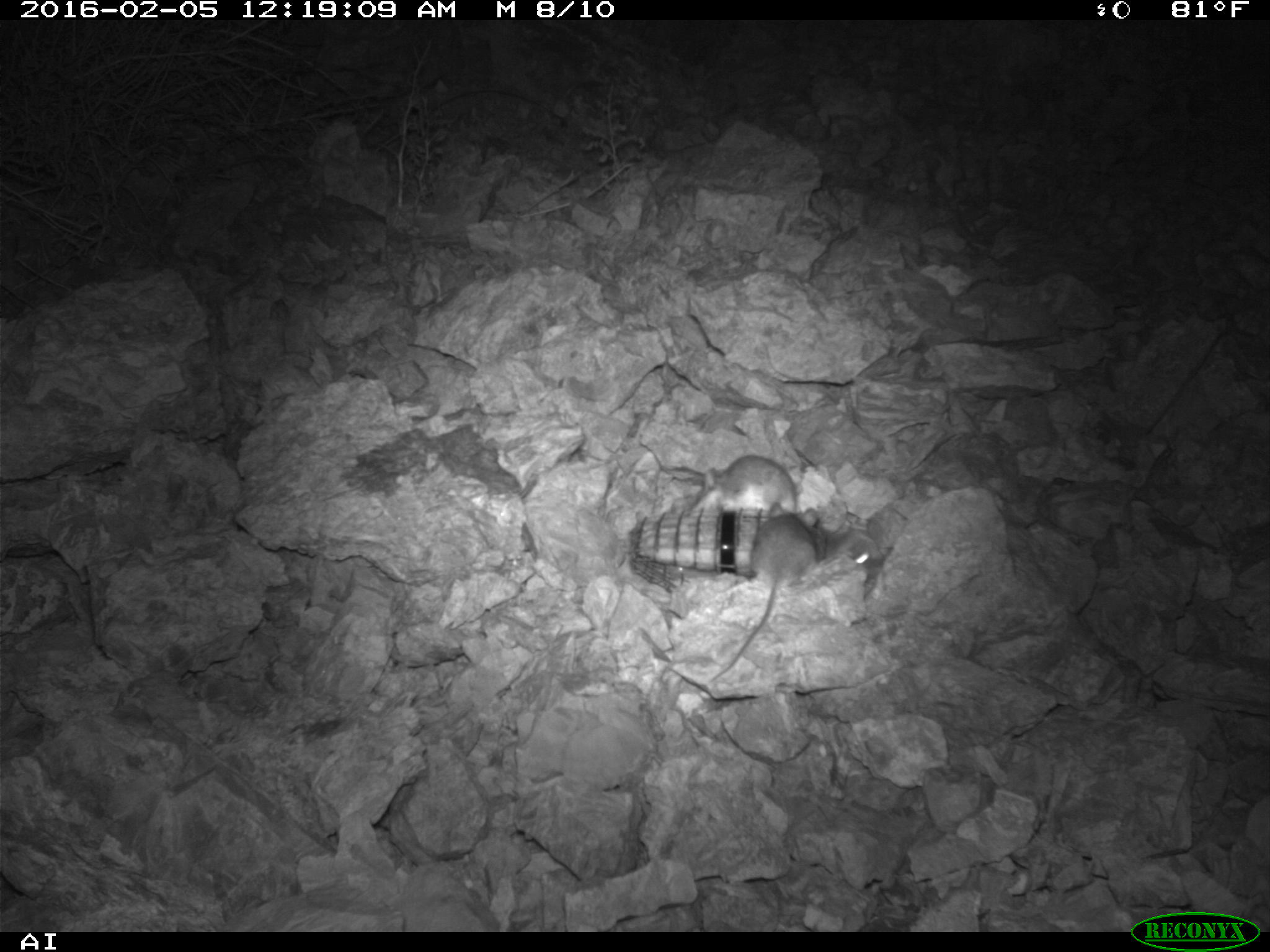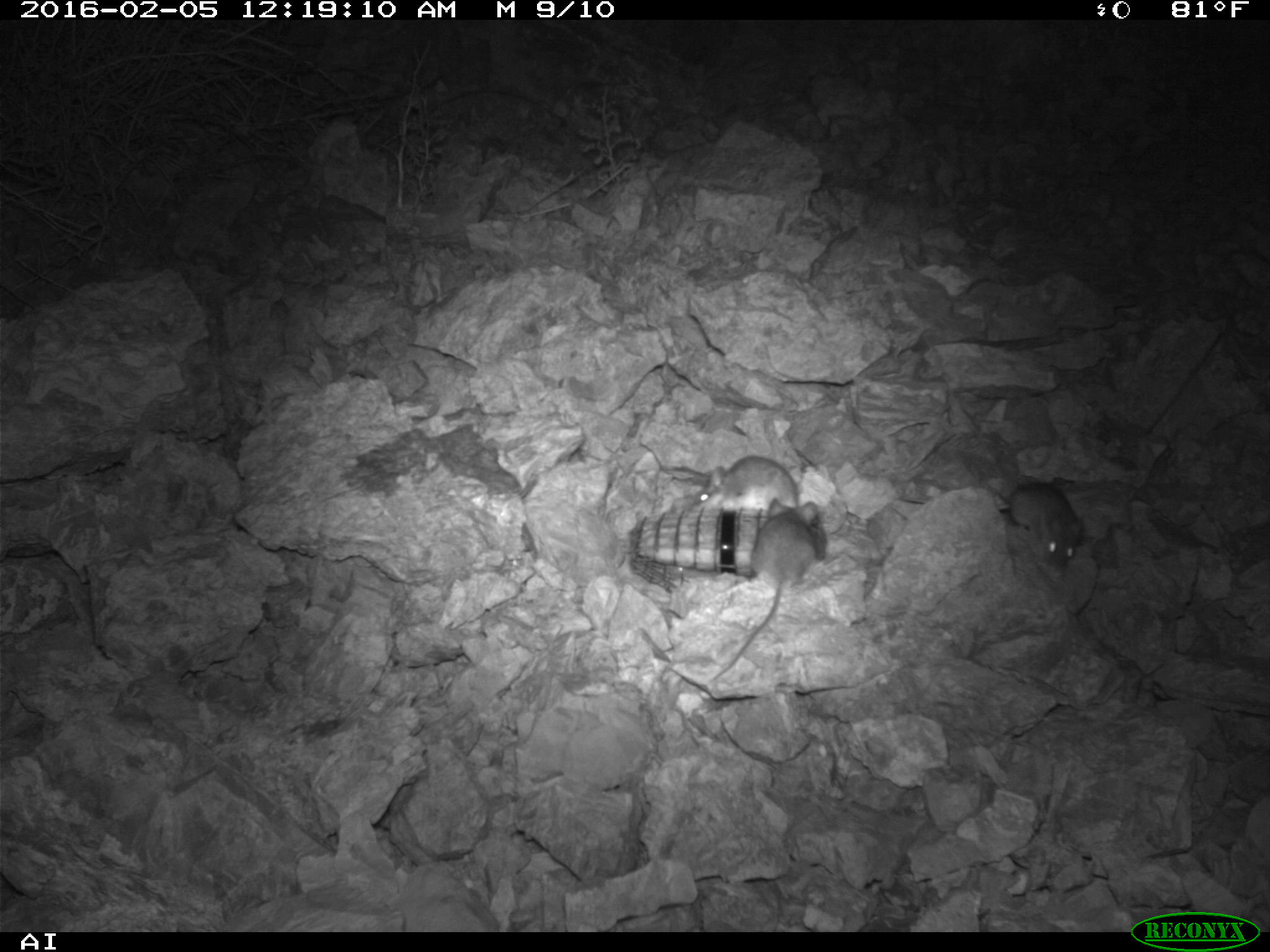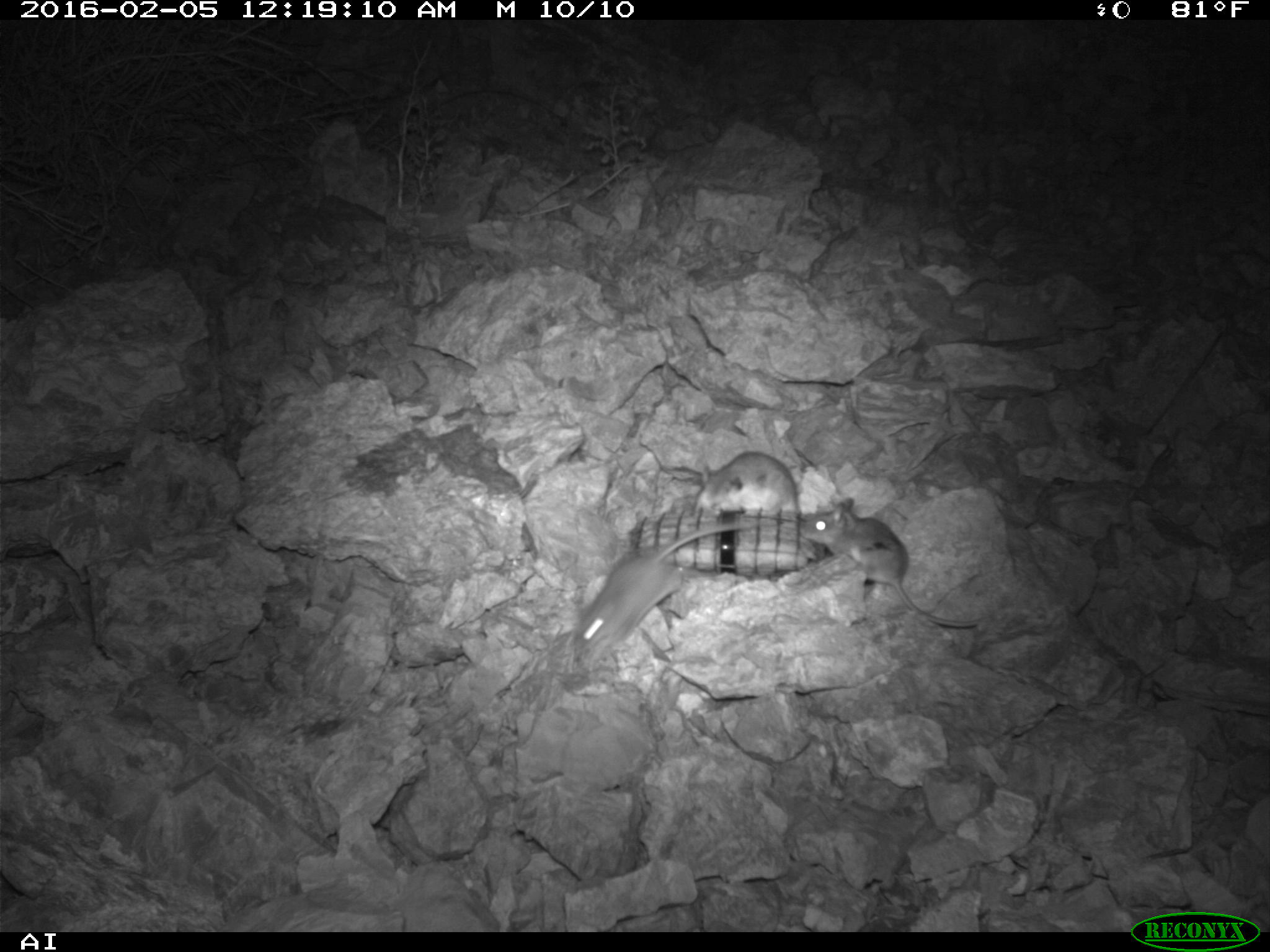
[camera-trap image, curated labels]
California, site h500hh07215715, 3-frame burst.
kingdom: Animalia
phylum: Chordata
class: Mammalia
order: Rodentia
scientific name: Rodentia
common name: rodent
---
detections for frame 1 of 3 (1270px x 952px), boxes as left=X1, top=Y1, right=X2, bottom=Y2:
rodent: left=711, top=501, right=817, bottom=682; left=701, top=455, right=796, bottom=511; left=825, top=527, right=873, bottom=572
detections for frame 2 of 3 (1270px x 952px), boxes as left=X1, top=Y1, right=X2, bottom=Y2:
rodent: left=713, top=498, right=827, bottom=680; left=982, top=479, right=1083, bottom=568; left=691, top=457, right=797, bottom=504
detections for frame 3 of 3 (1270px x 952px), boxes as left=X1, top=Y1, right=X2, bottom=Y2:
rodent: left=571, top=521, right=753, bottom=669; left=798, top=498, right=977, bottom=627; left=695, top=451, right=799, bottom=514